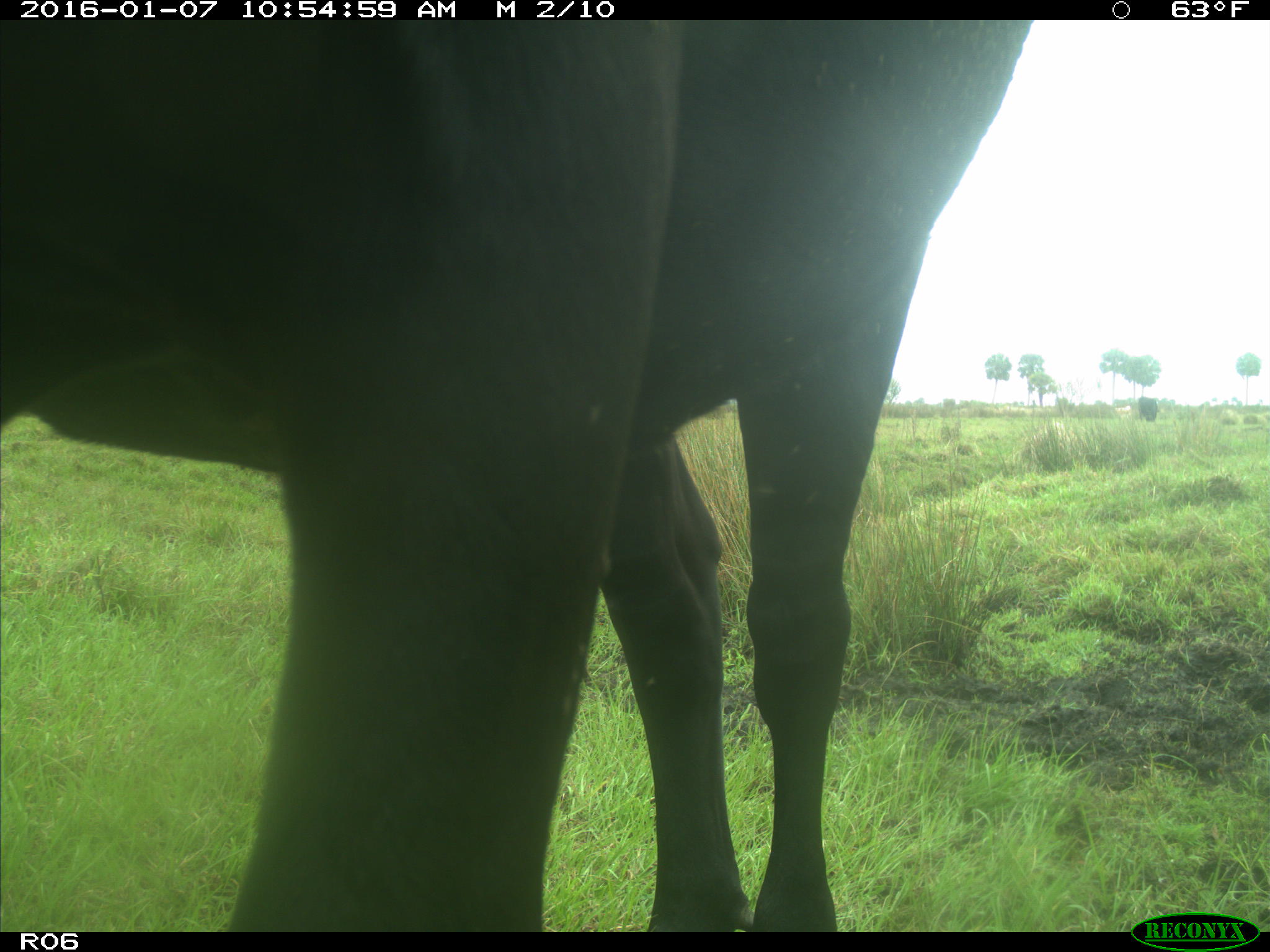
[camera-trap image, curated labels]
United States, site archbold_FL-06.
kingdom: Animalia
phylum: Chordata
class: Mammalia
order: Artiodactyla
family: Bovidae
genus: Bos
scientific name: Bos taurus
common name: domestic cow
Bos taurus (domestic cow).